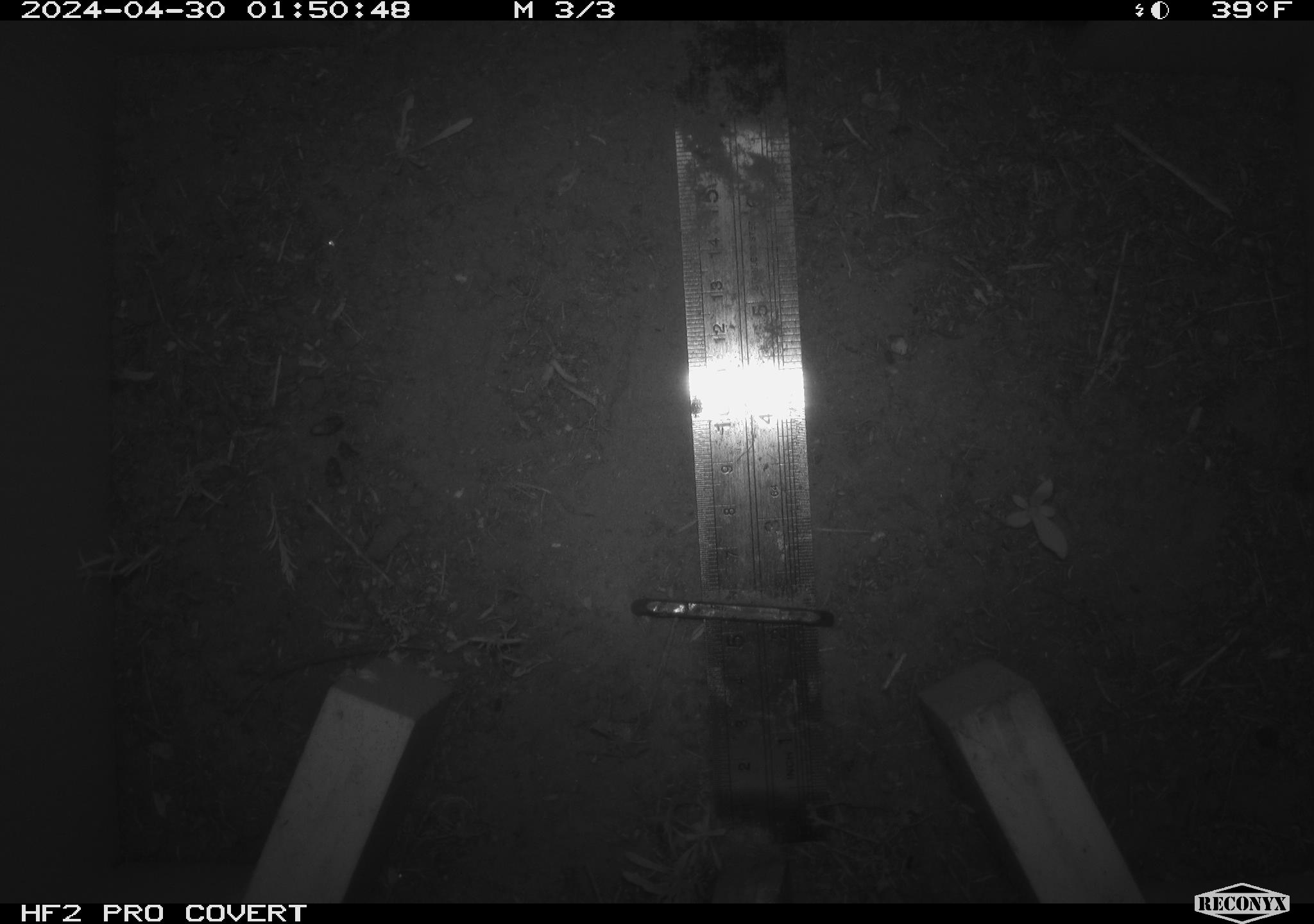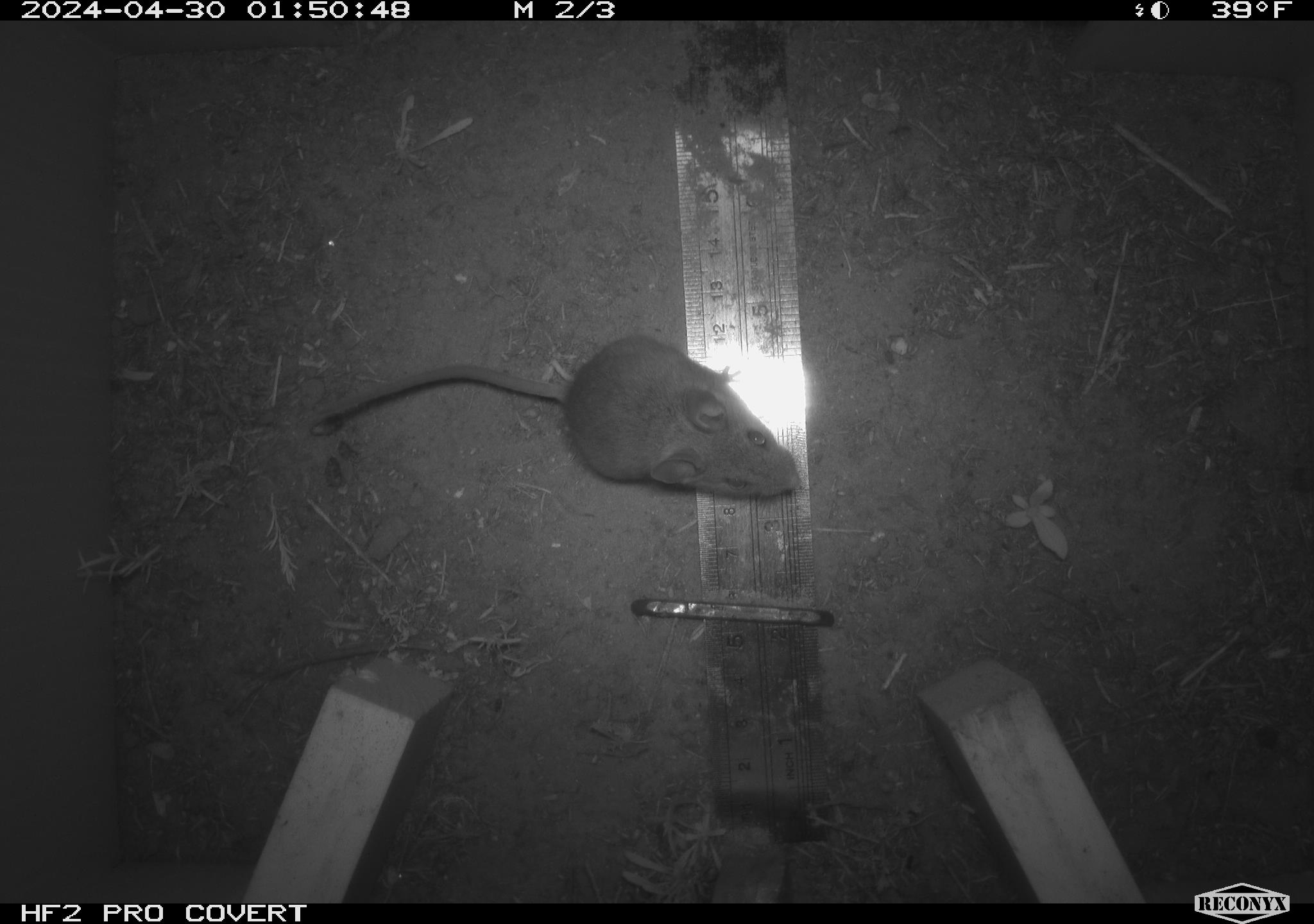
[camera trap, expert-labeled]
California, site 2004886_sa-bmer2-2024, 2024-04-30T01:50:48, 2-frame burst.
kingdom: Animalia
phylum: Chordata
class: Mammalia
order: Rodentia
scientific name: Rodentia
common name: mouse species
Mouse species (Rodentia).